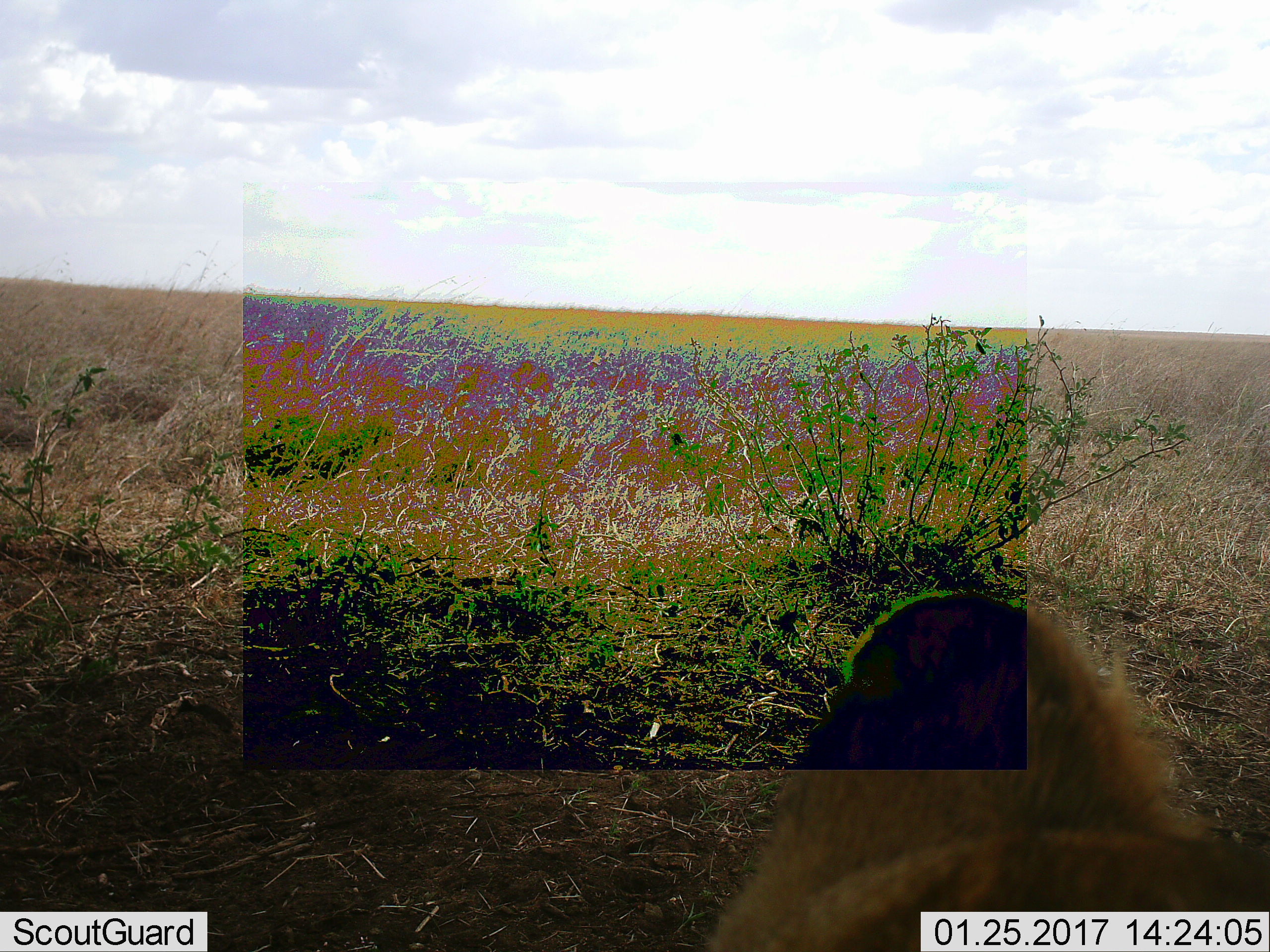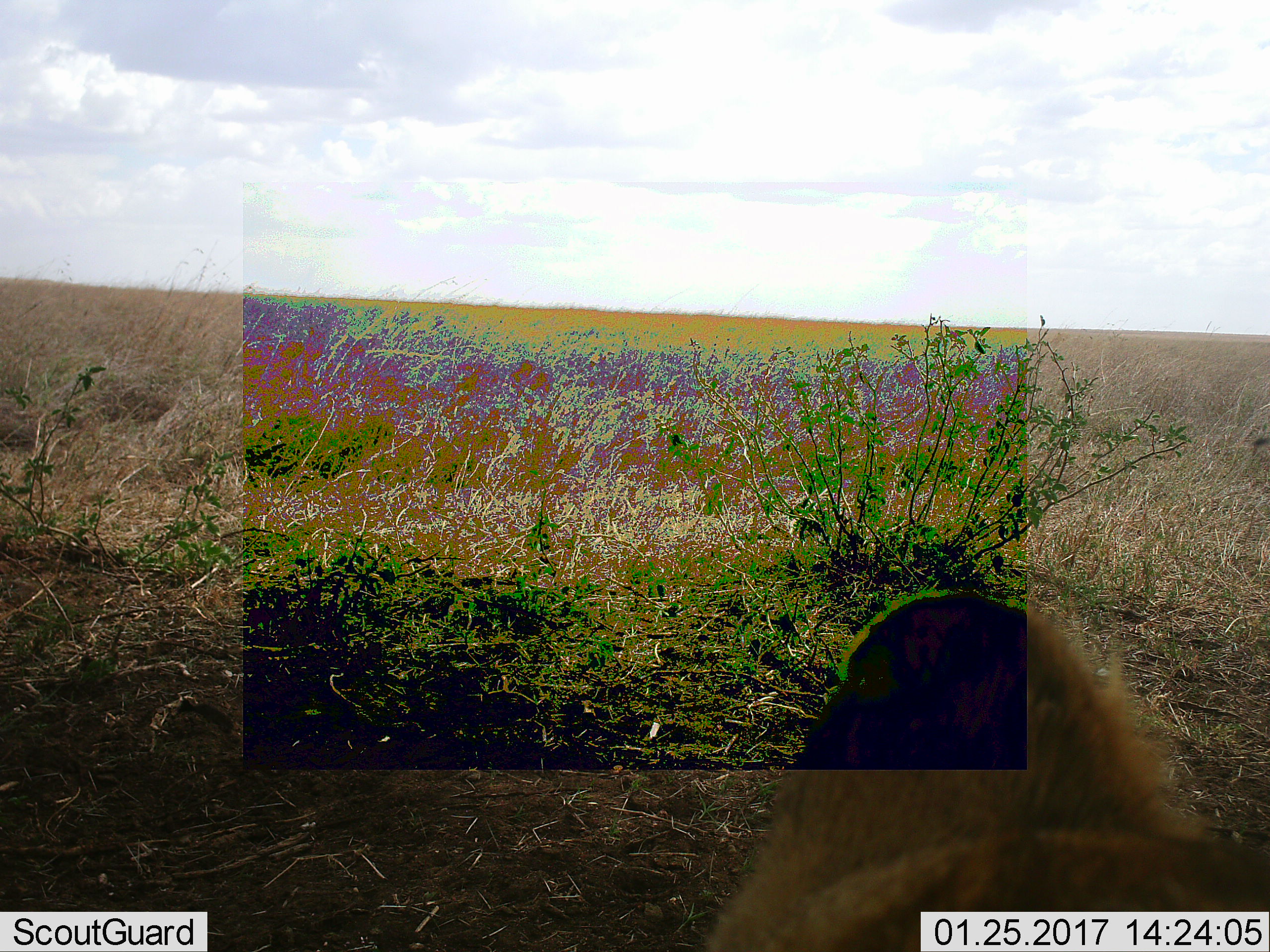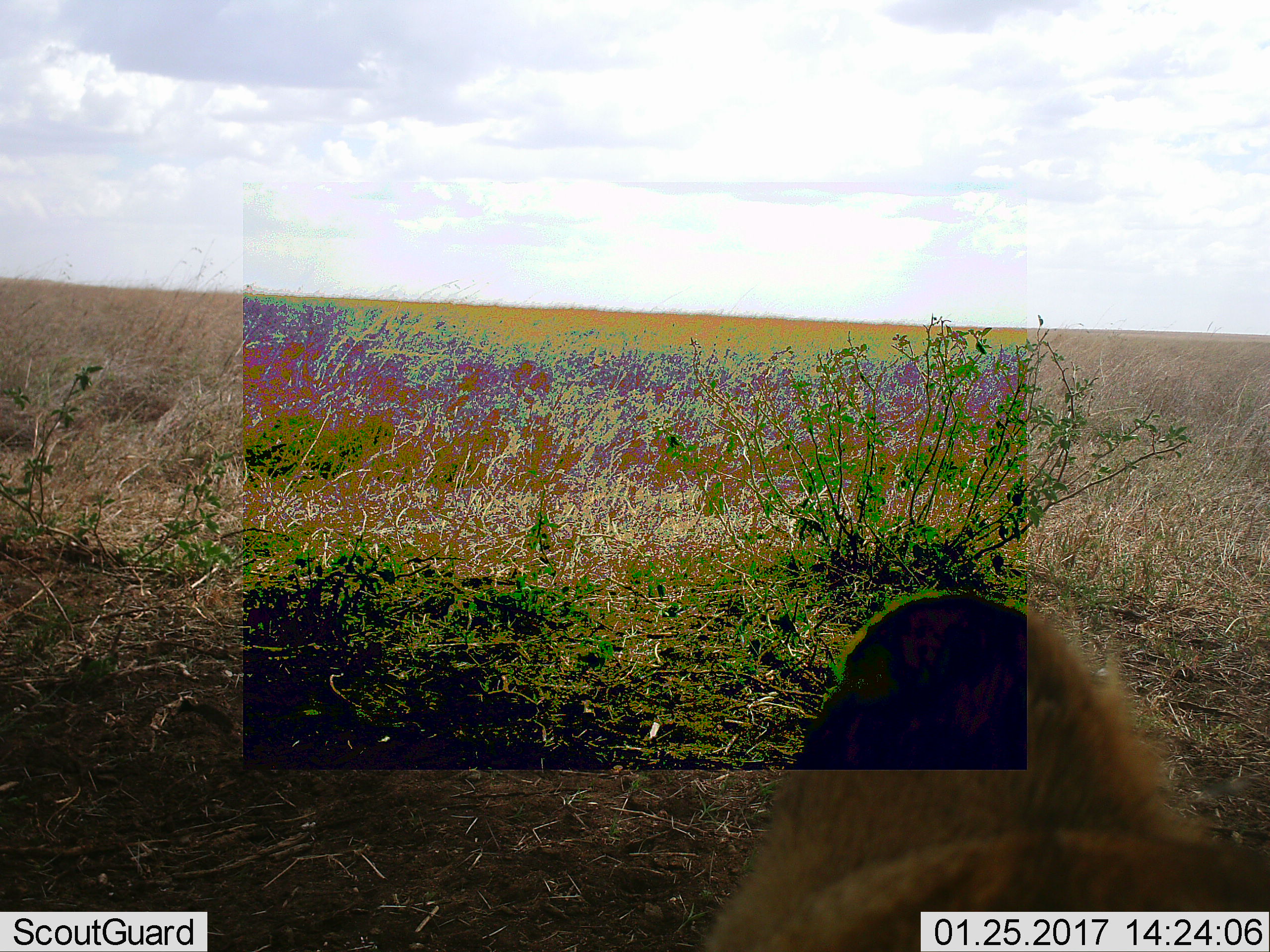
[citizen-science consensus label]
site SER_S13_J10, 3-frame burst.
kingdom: Animalia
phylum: Chordata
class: Mammalia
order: Primates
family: Cercopithecidae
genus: Papio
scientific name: Papio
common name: baboon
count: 1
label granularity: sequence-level